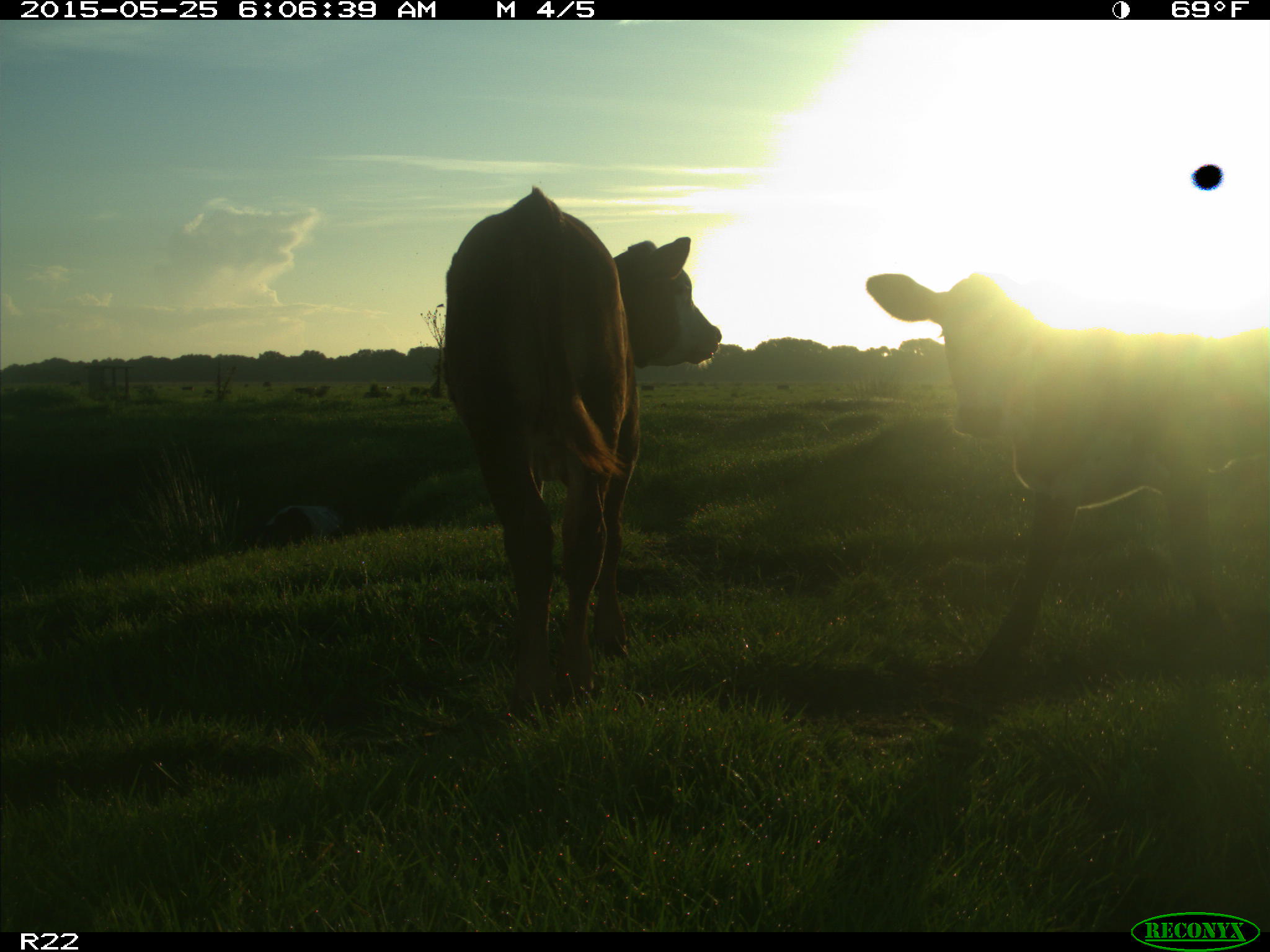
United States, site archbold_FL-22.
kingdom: Animalia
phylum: Chordata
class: Mammalia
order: Artiodactyla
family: Bovidae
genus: Bos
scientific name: Bos taurus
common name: domestic cow